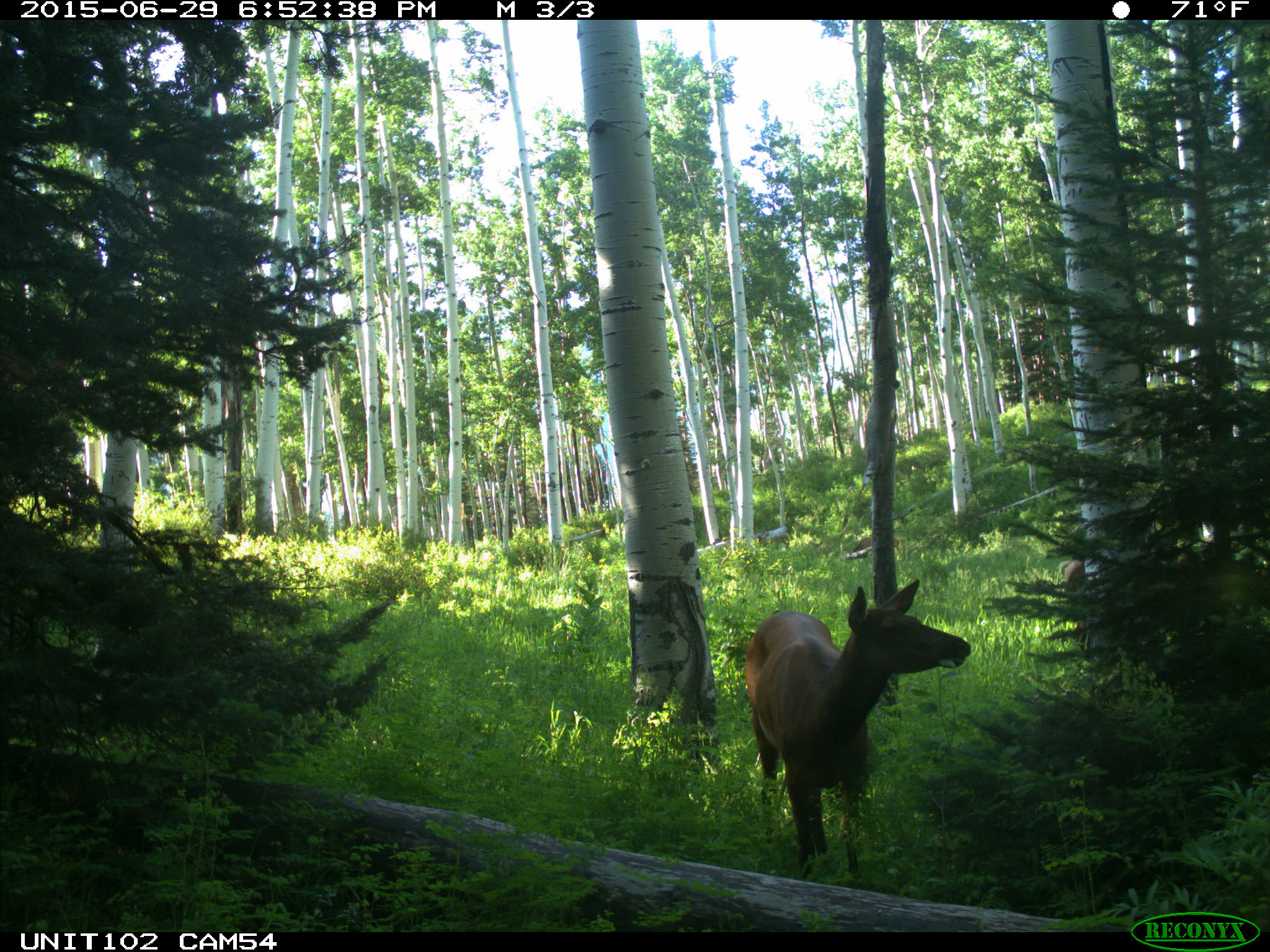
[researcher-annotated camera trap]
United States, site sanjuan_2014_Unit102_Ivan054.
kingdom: Animalia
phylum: Chordata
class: Mammalia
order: Artiodactyla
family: Cervidae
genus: Cervus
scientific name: Cervus elaphus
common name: red deer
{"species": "Cervus elaphus (red deer)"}